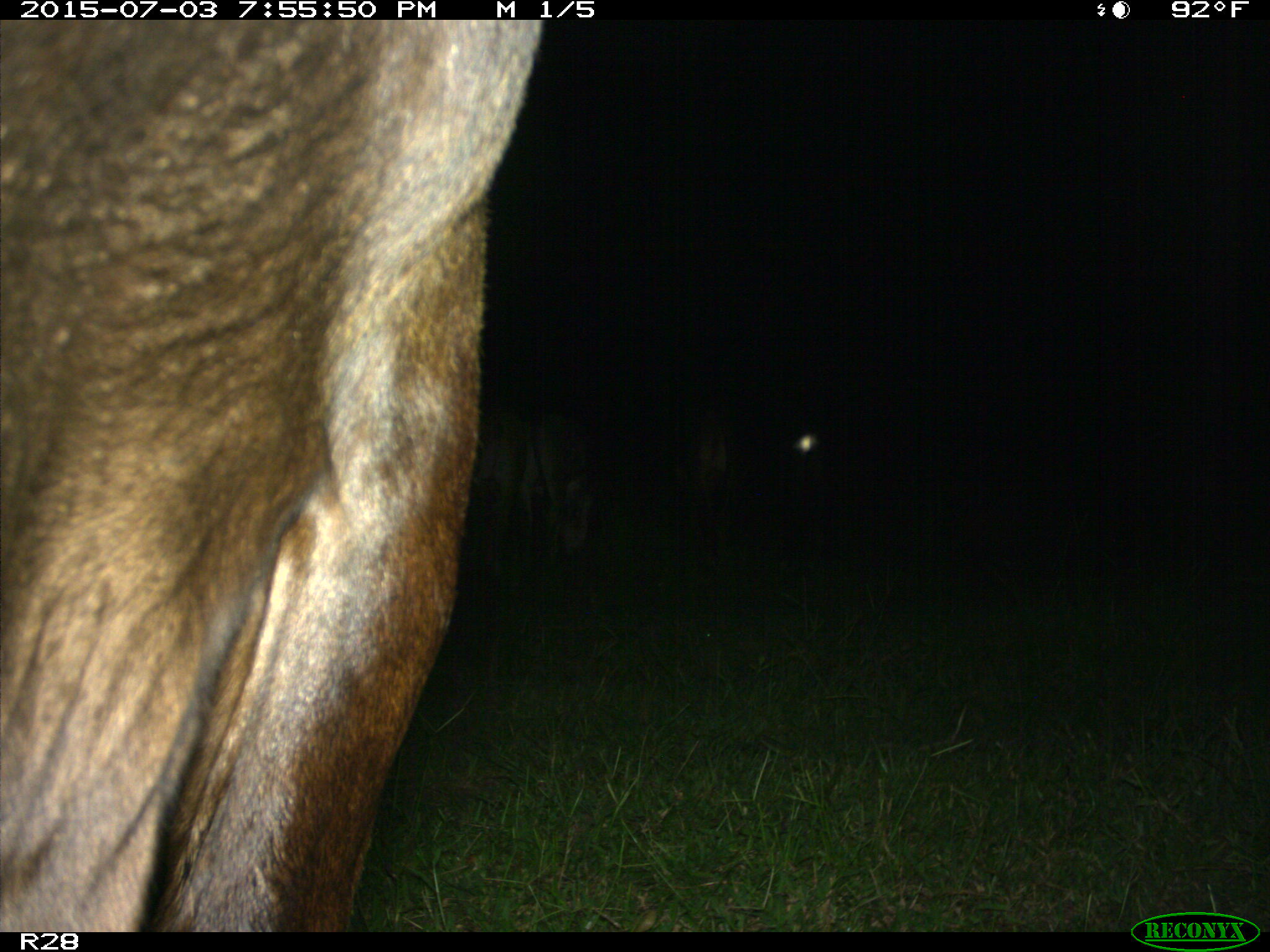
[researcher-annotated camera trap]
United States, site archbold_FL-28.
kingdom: Animalia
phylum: Chordata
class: Mammalia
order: Artiodactyla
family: Bovidae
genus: Bos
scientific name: Bos taurus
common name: domestic cow